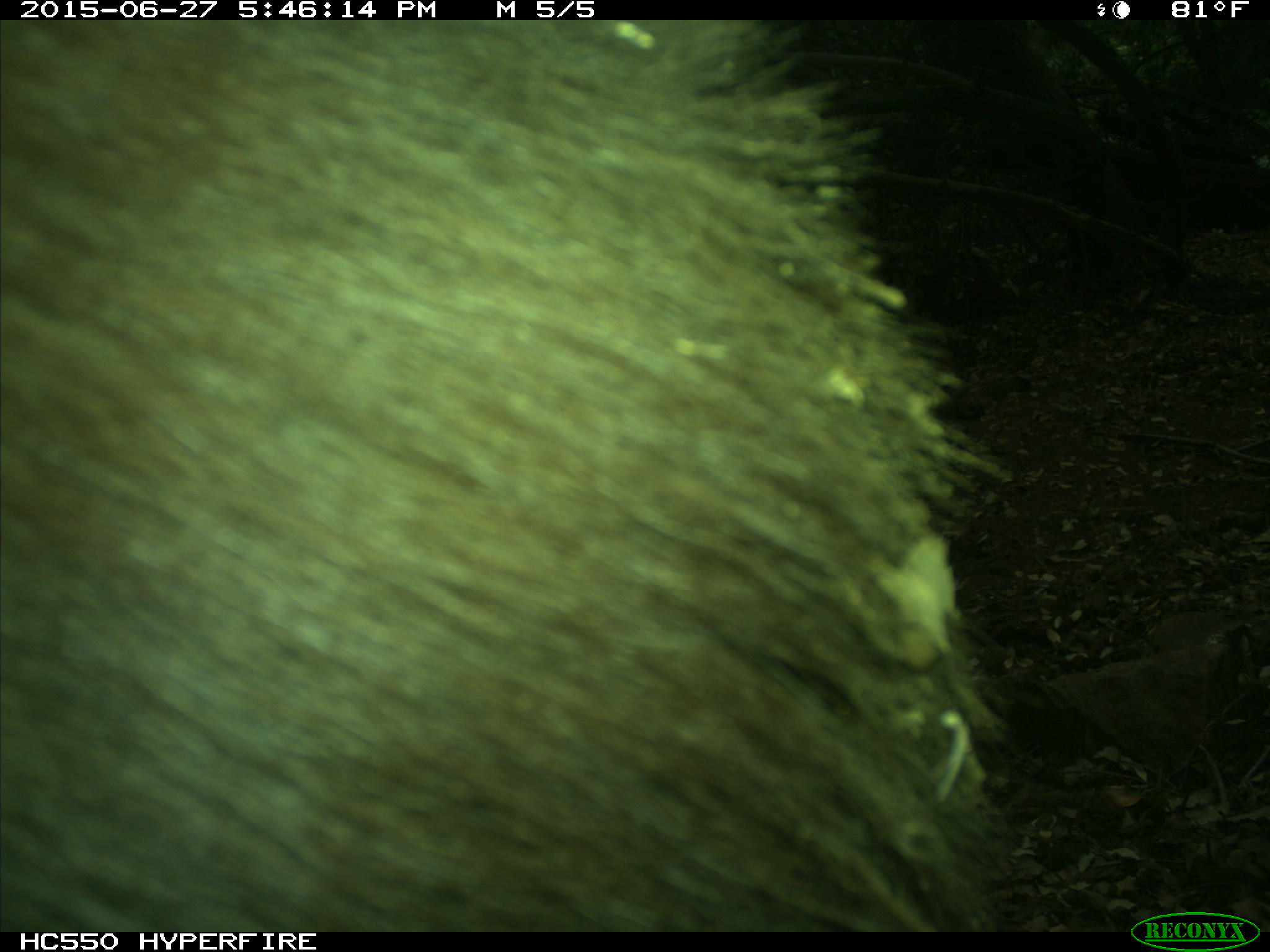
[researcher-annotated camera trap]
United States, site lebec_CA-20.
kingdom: Animalia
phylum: Chordata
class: Mammalia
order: Carnivora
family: Ursidae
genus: Ursus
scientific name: Ursus americanus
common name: american black bear